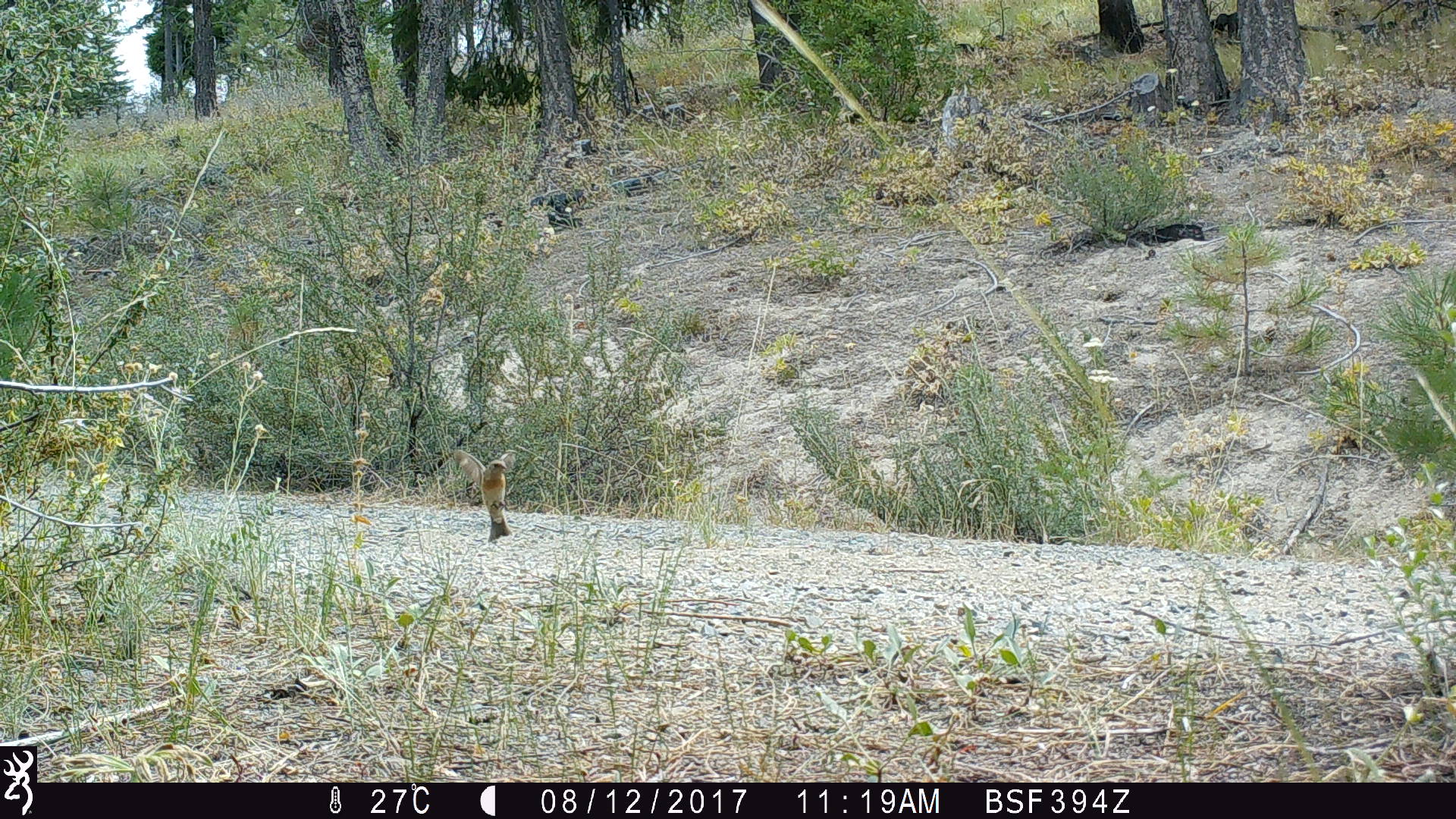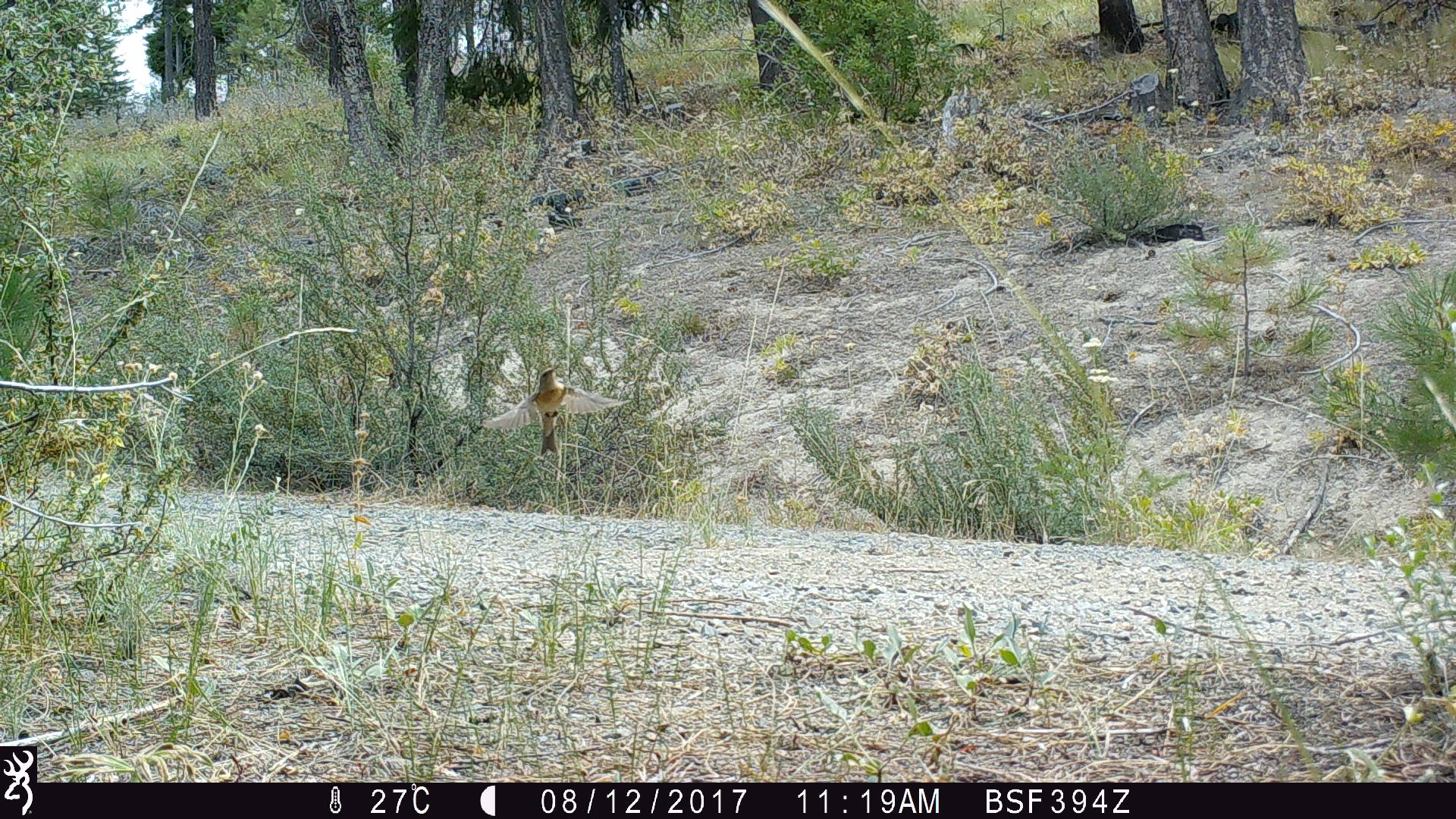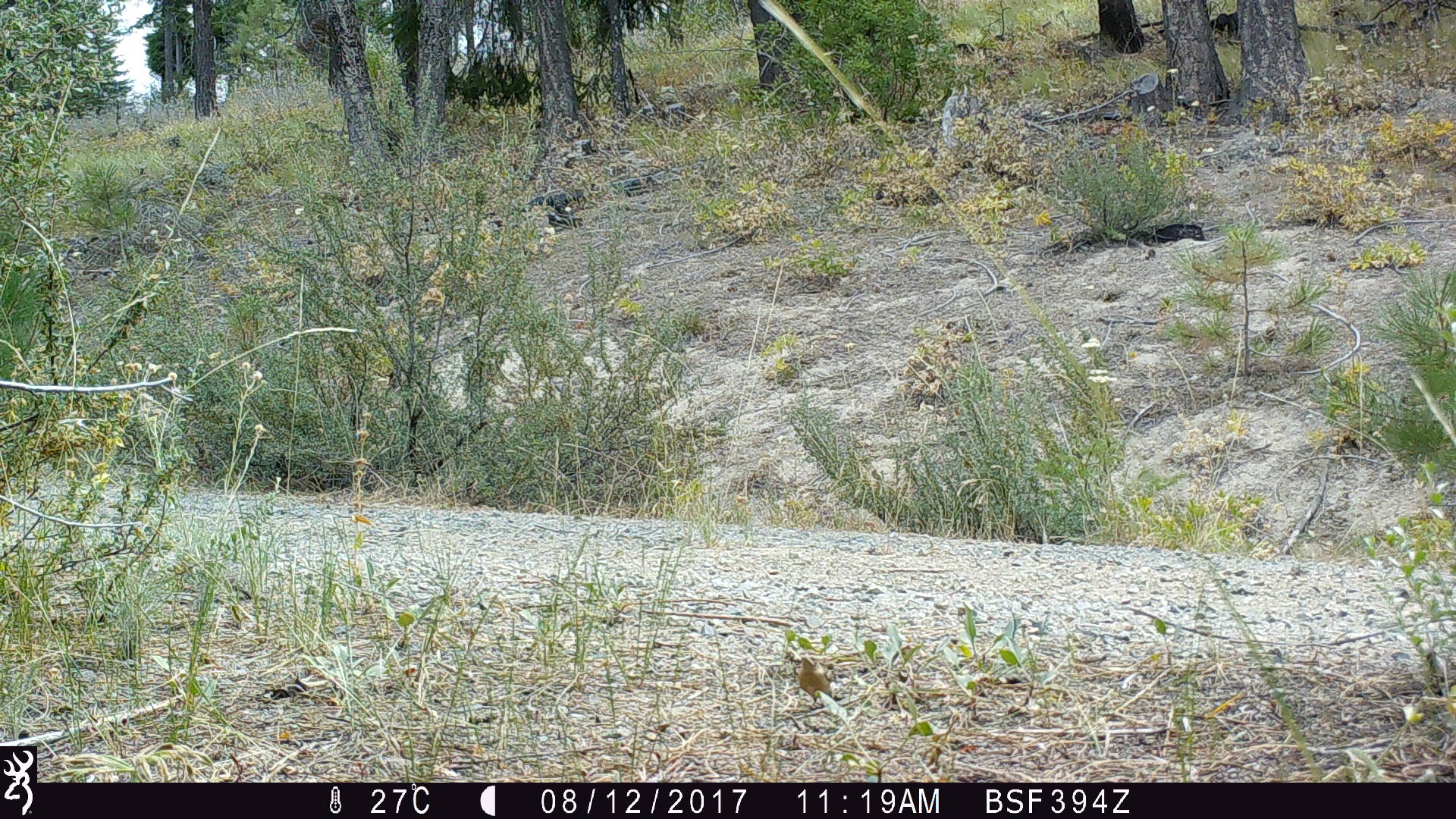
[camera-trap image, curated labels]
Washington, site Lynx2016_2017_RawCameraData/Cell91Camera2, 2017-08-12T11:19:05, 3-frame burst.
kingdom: Animalia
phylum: Chordata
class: Aves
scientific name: Aves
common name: birds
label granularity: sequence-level